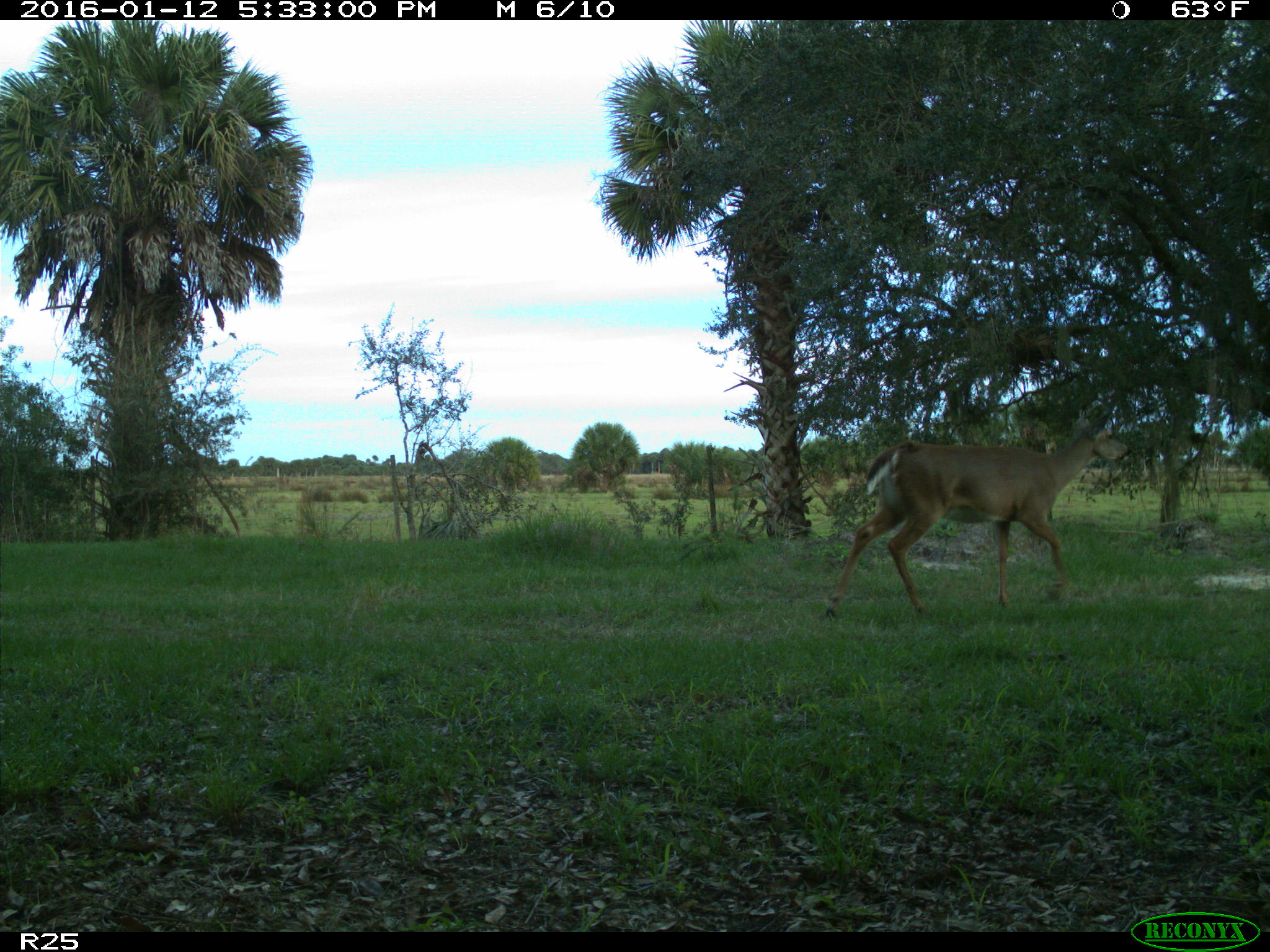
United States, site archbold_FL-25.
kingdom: Animalia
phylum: Chordata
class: Mammalia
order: Artiodactyla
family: Cervidae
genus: Odocoileus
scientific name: Odocoileus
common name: deer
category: unidentified deer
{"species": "unidentified deer (deer) (Odocoileus)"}